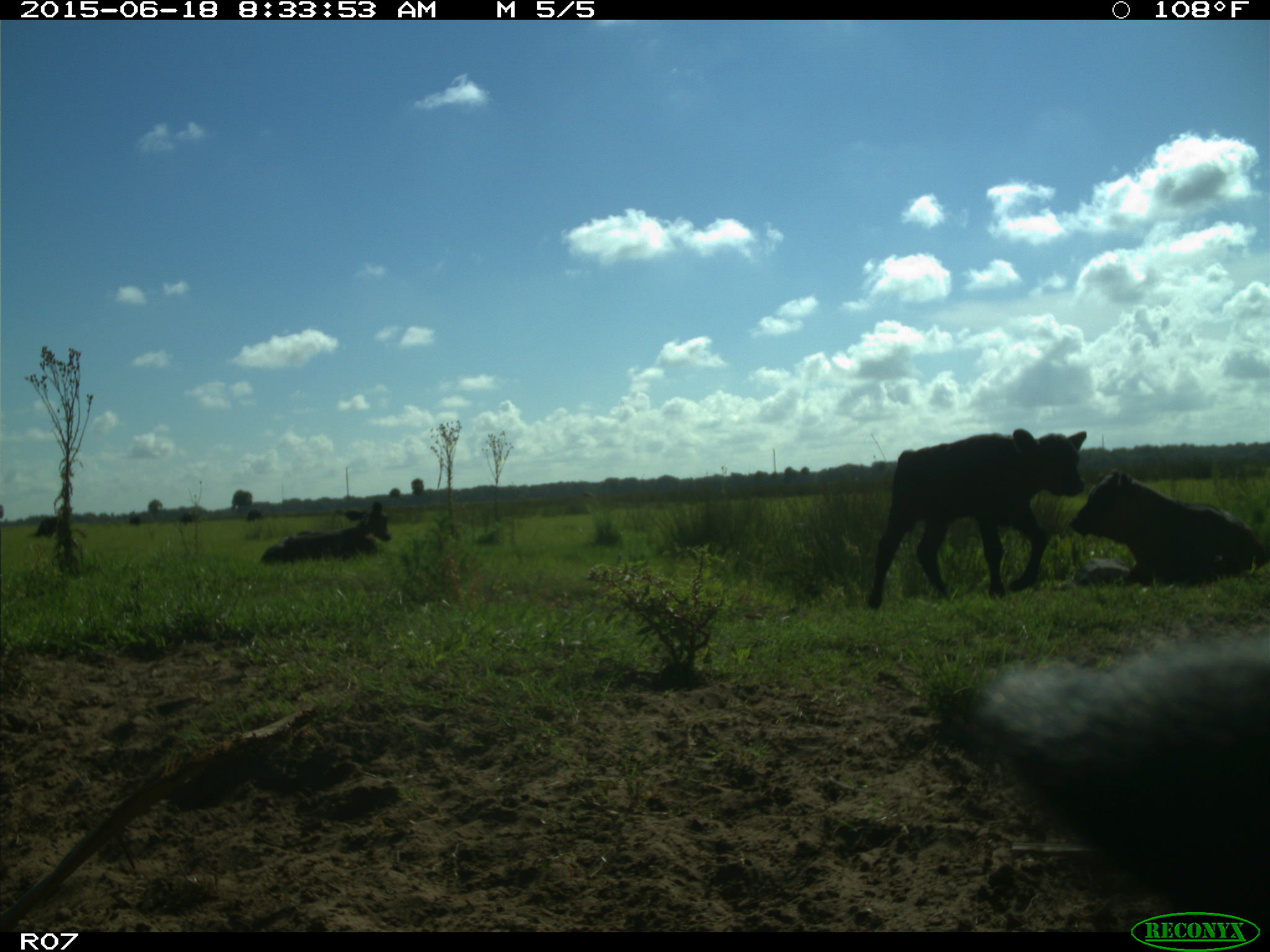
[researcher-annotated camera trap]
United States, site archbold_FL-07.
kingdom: Animalia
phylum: Chordata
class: Mammalia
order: Artiodactyla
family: Bovidae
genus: Bos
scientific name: Bos taurus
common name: domestic cow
Bos taurus (domestic cow).